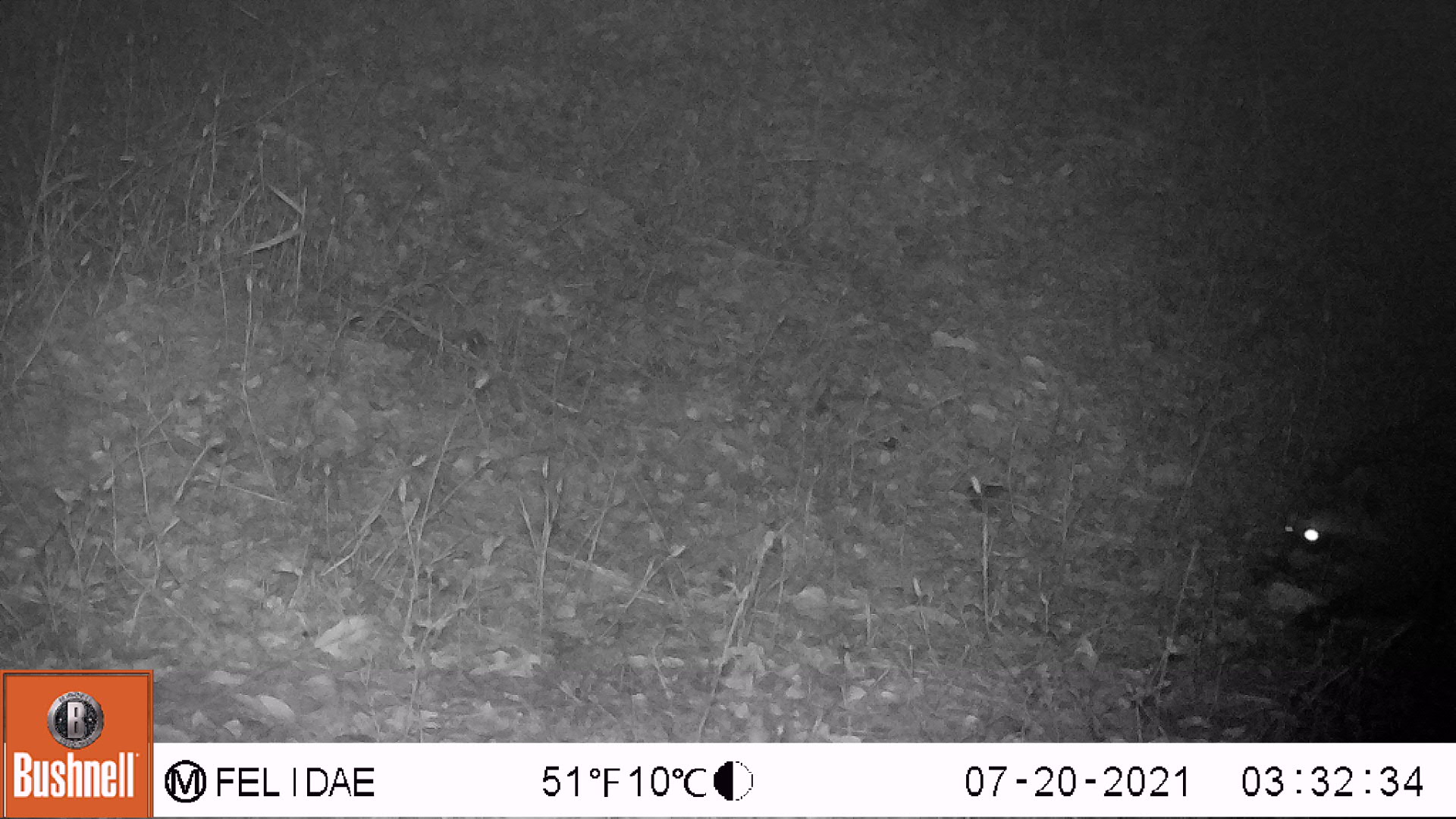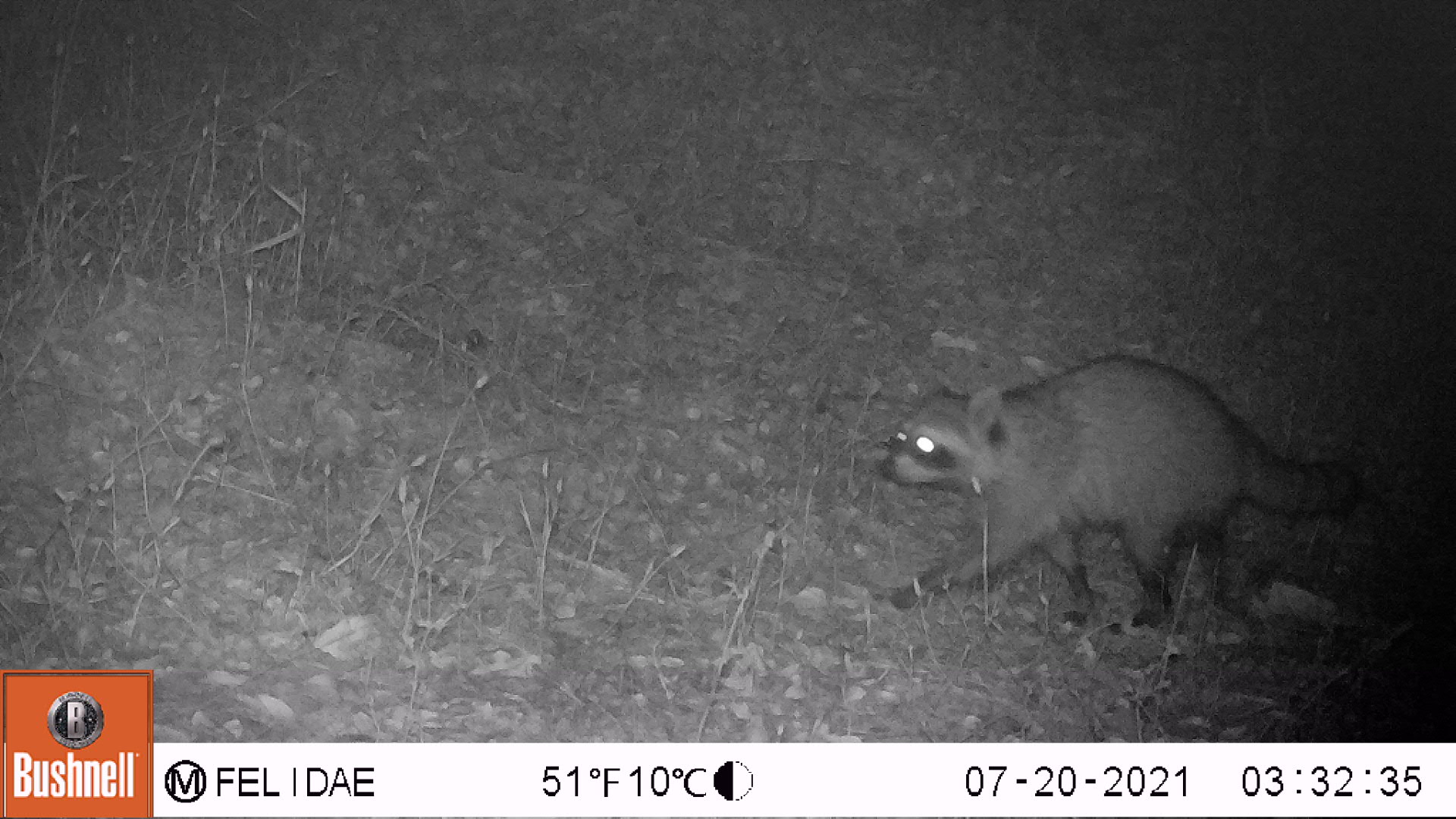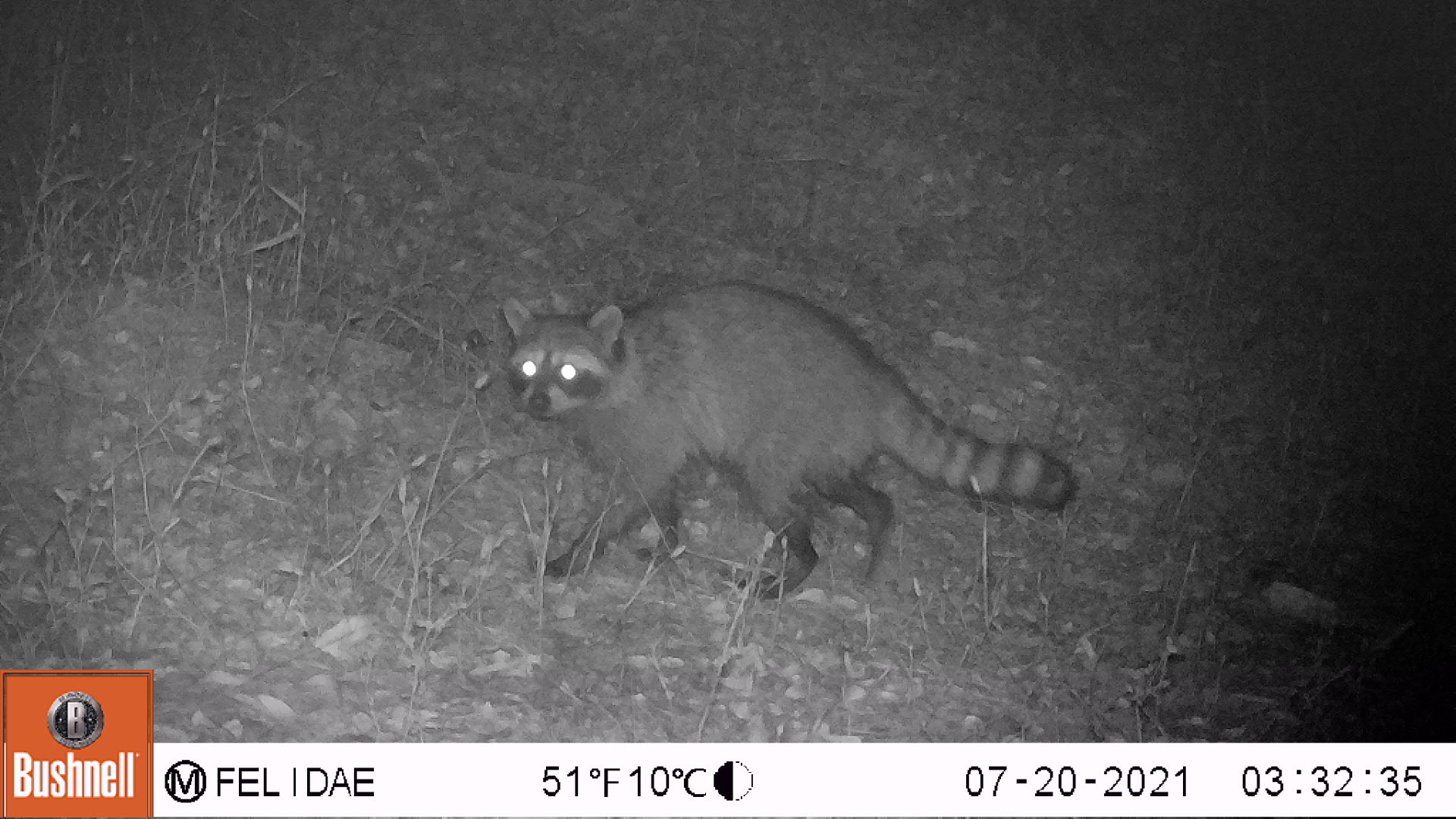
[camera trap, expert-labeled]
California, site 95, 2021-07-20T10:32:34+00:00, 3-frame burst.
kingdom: Animalia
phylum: Chordata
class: Mammalia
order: Carnivora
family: Procyonidae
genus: Procyon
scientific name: Procyon lotor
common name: raccoon